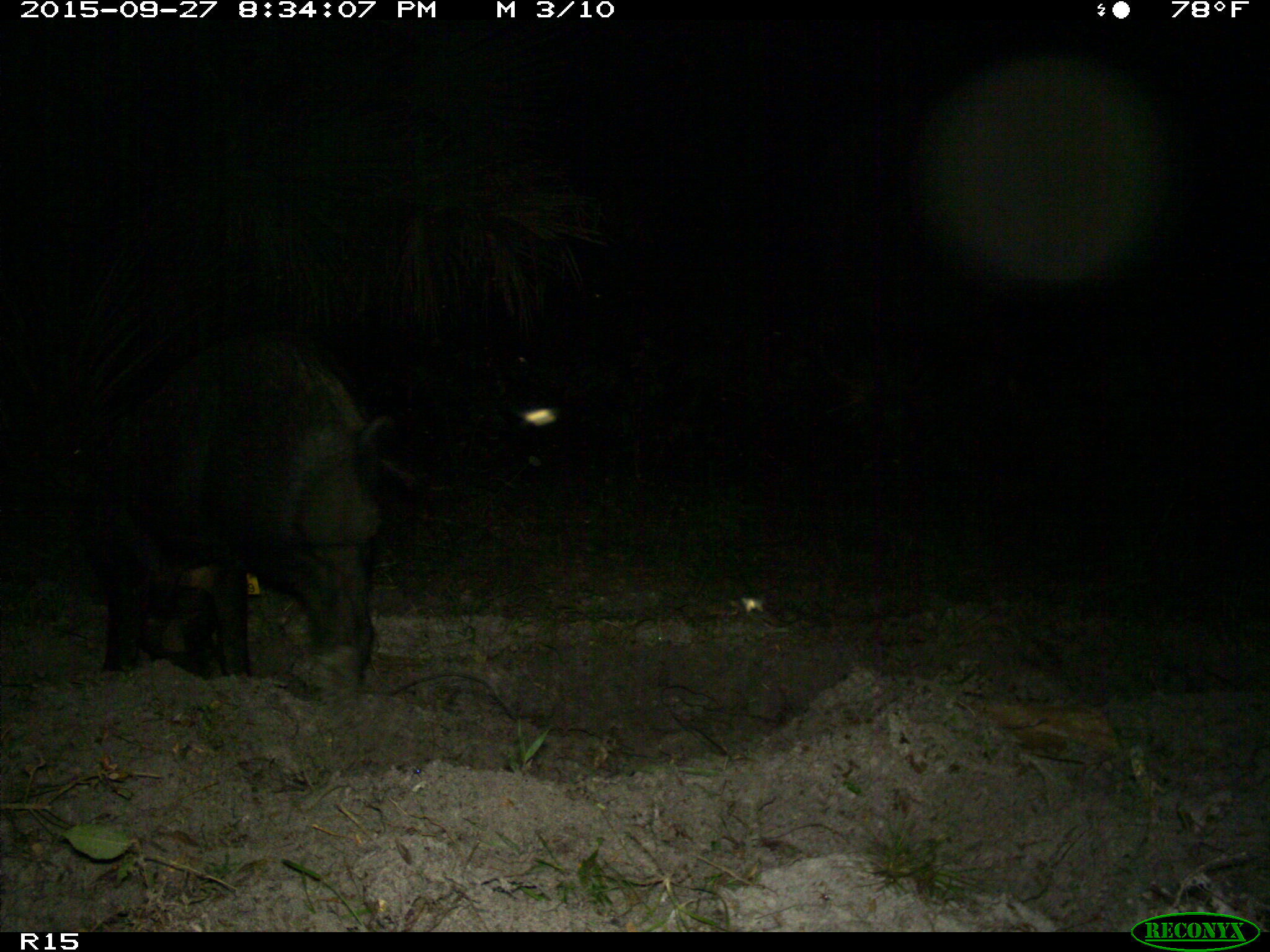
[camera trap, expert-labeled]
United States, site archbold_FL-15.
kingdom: Animalia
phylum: Chordata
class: Mammalia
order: Artiodactyla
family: Suidae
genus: Sus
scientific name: Sus scrofa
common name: wild boar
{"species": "Sus scrofa (wild boar)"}